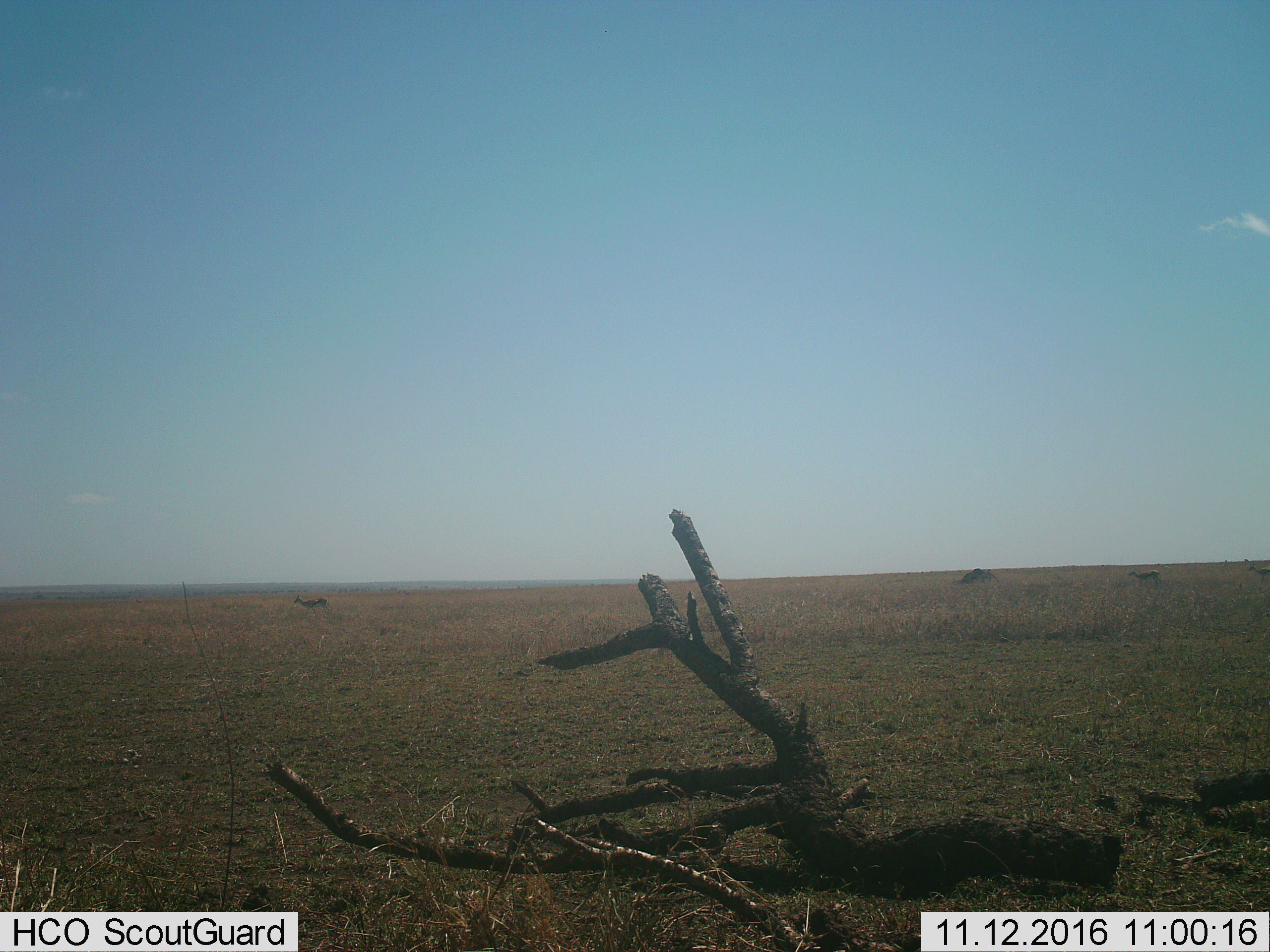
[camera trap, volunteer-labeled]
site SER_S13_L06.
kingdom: Animalia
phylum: Chordata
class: Mammalia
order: Artiodactyla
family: Bovidae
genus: Eudorcas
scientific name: Eudorcas thomsonii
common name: thomson's gazelle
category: gazellethomsons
Gazellethomsons (thomson's gazelle) (Eudorcas thomsonii), count 3. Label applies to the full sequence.